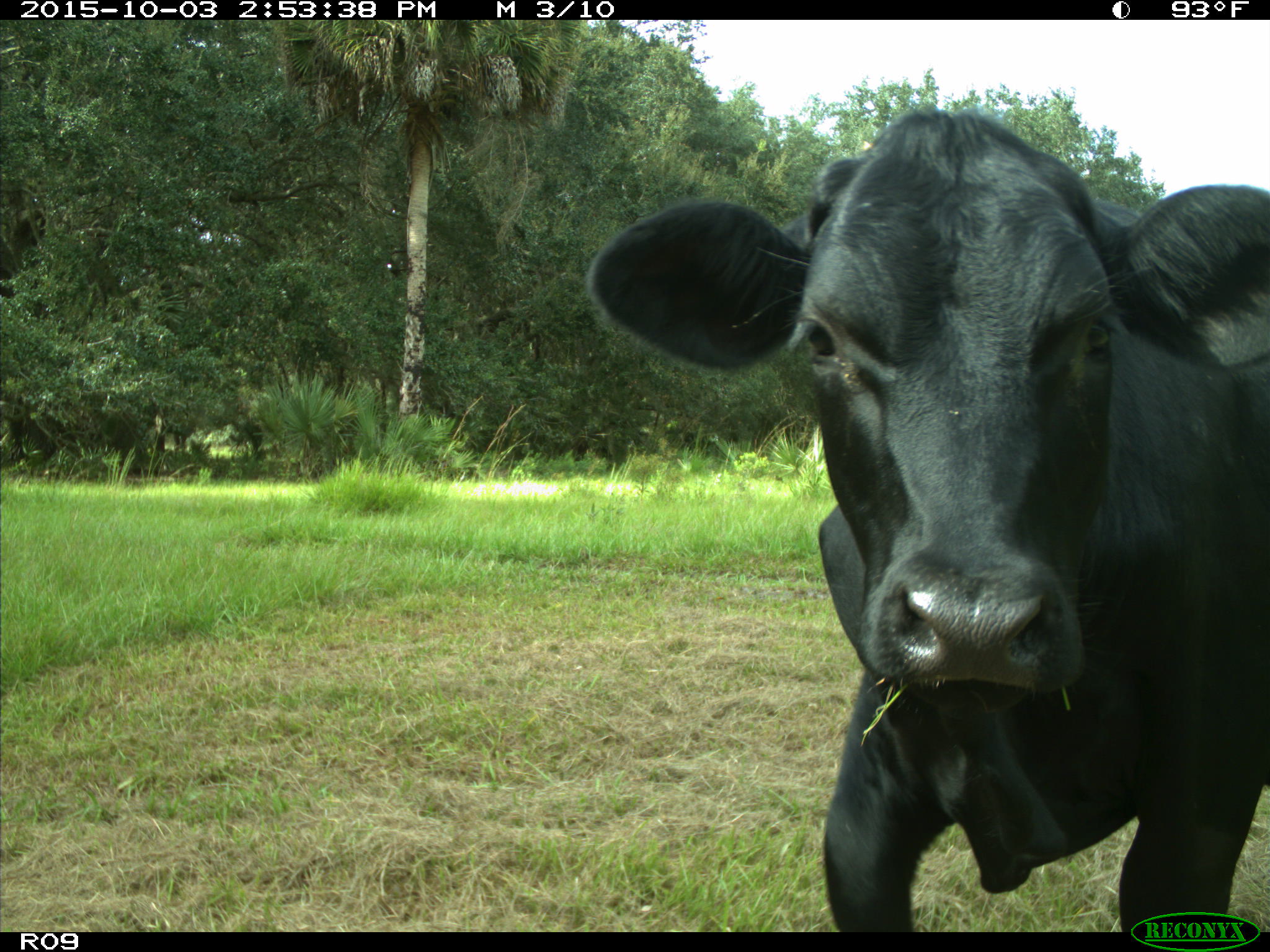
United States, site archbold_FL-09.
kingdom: Animalia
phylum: Chordata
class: Mammalia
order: Artiodactyla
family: Bovidae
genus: Bos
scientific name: Bos taurus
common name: domestic cow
Bos taurus (domestic cow).